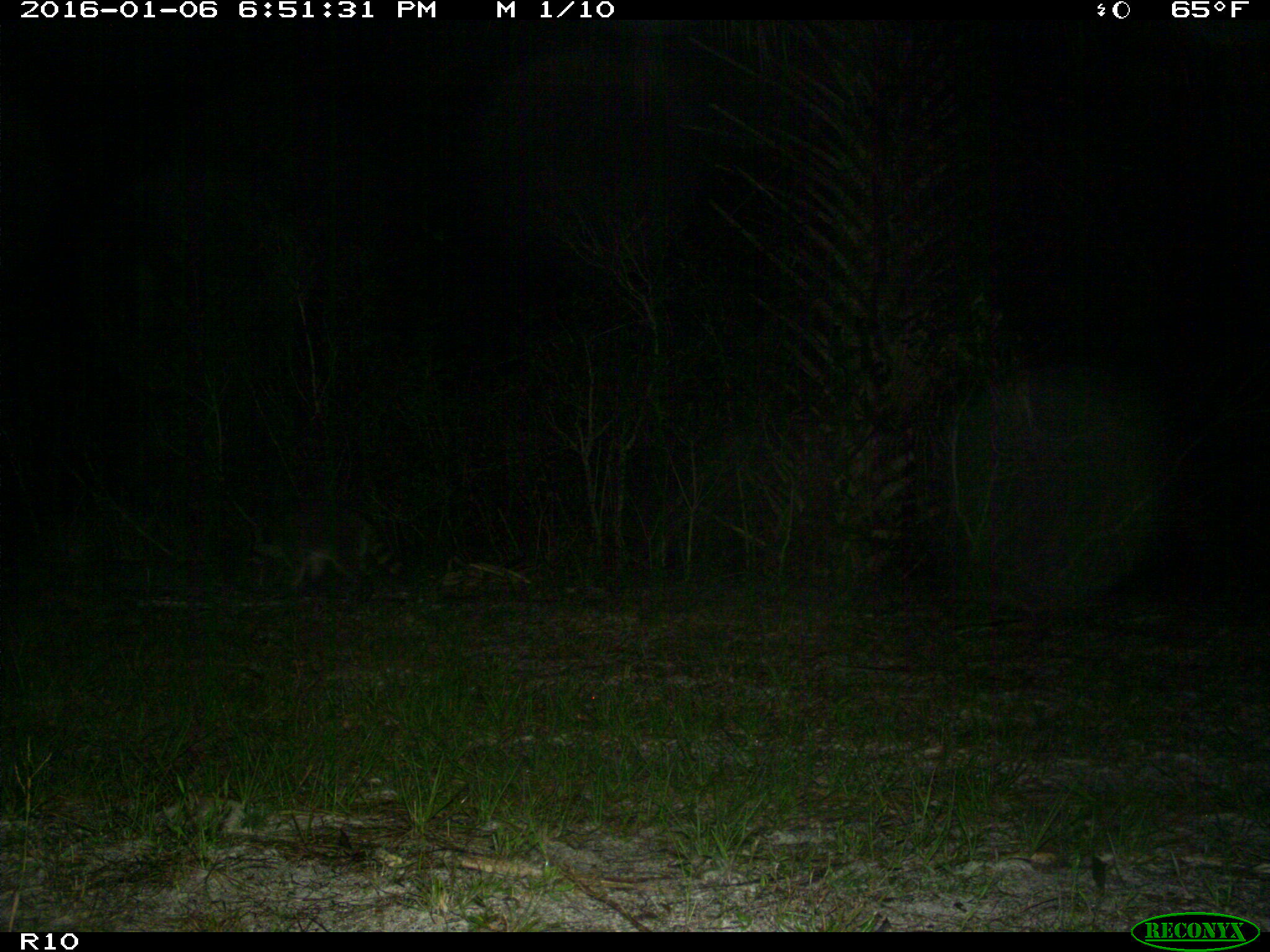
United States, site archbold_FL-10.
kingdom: Animalia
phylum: Chordata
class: Mammalia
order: Carnivora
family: Procyonidae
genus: Procyon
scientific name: Procyon lotor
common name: common raccoon